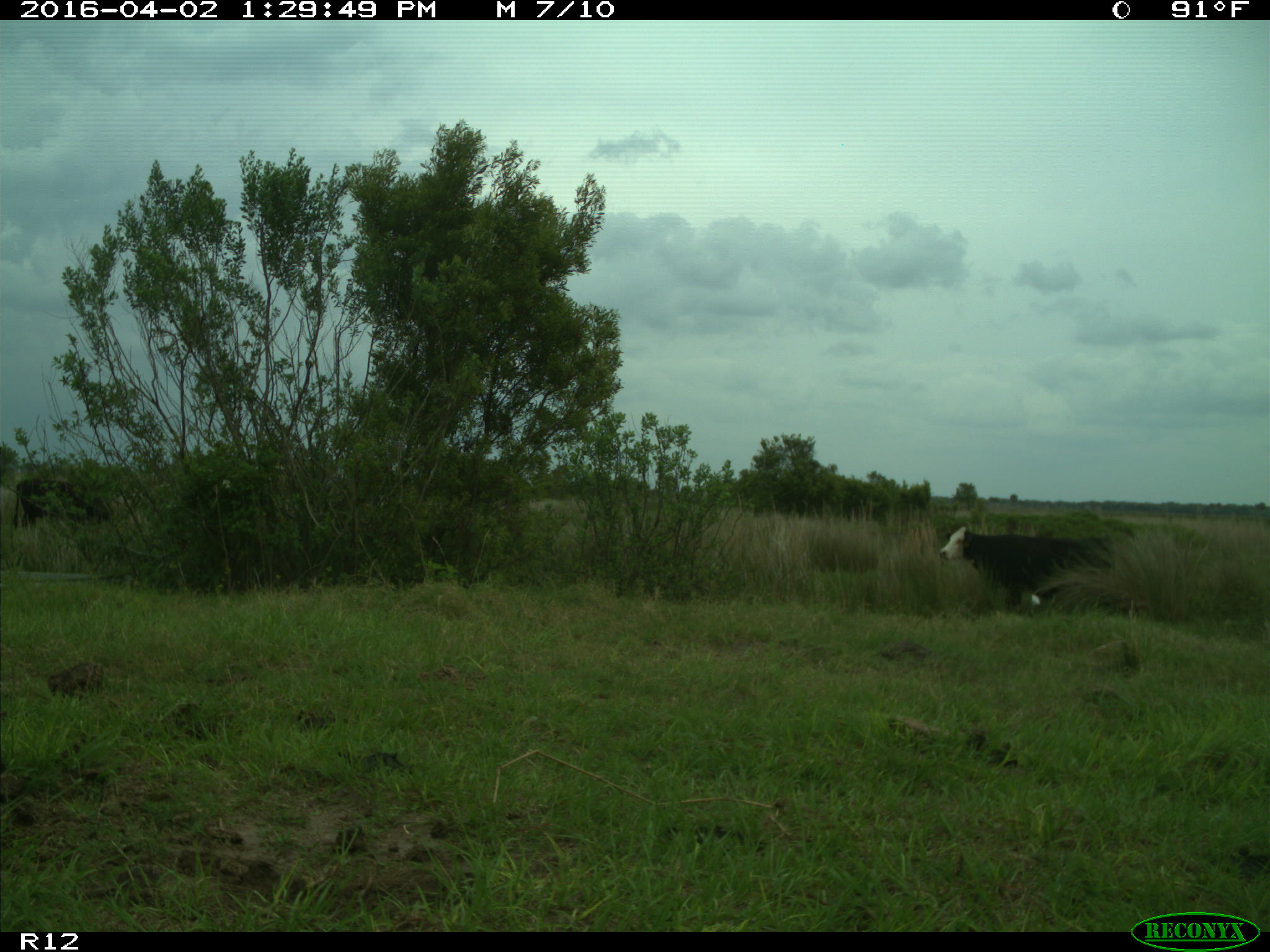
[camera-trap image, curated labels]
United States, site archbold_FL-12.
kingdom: Animalia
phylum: Chordata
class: Mammalia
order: Artiodactyla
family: Bovidae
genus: Bos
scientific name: Bos taurus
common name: domestic cow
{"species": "Bos taurus (domestic cow)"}